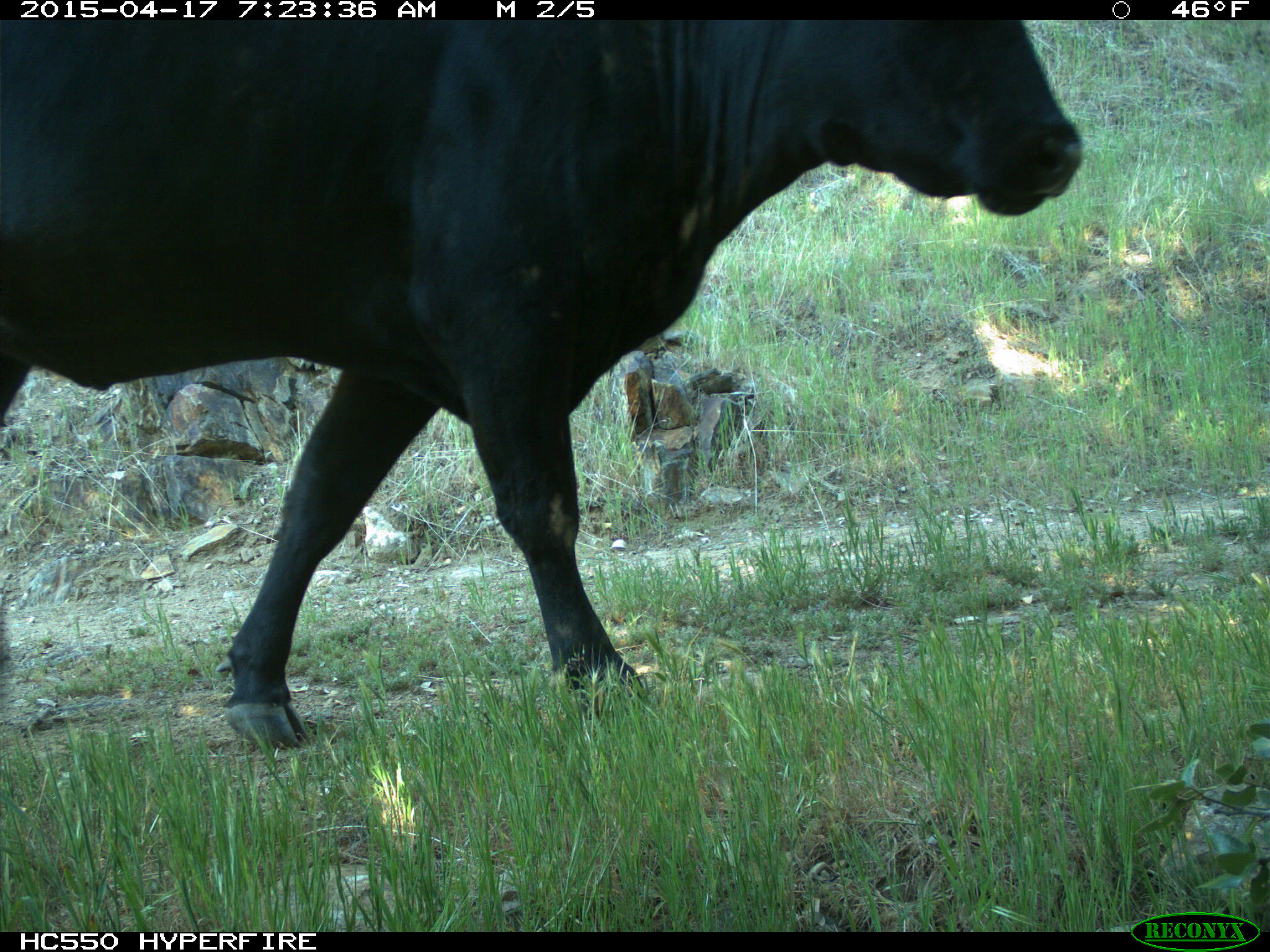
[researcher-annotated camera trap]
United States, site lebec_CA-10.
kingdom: Animalia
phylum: Chordata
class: Mammalia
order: Artiodactyla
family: Bovidae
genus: Bos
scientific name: Bos taurus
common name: domestic cow